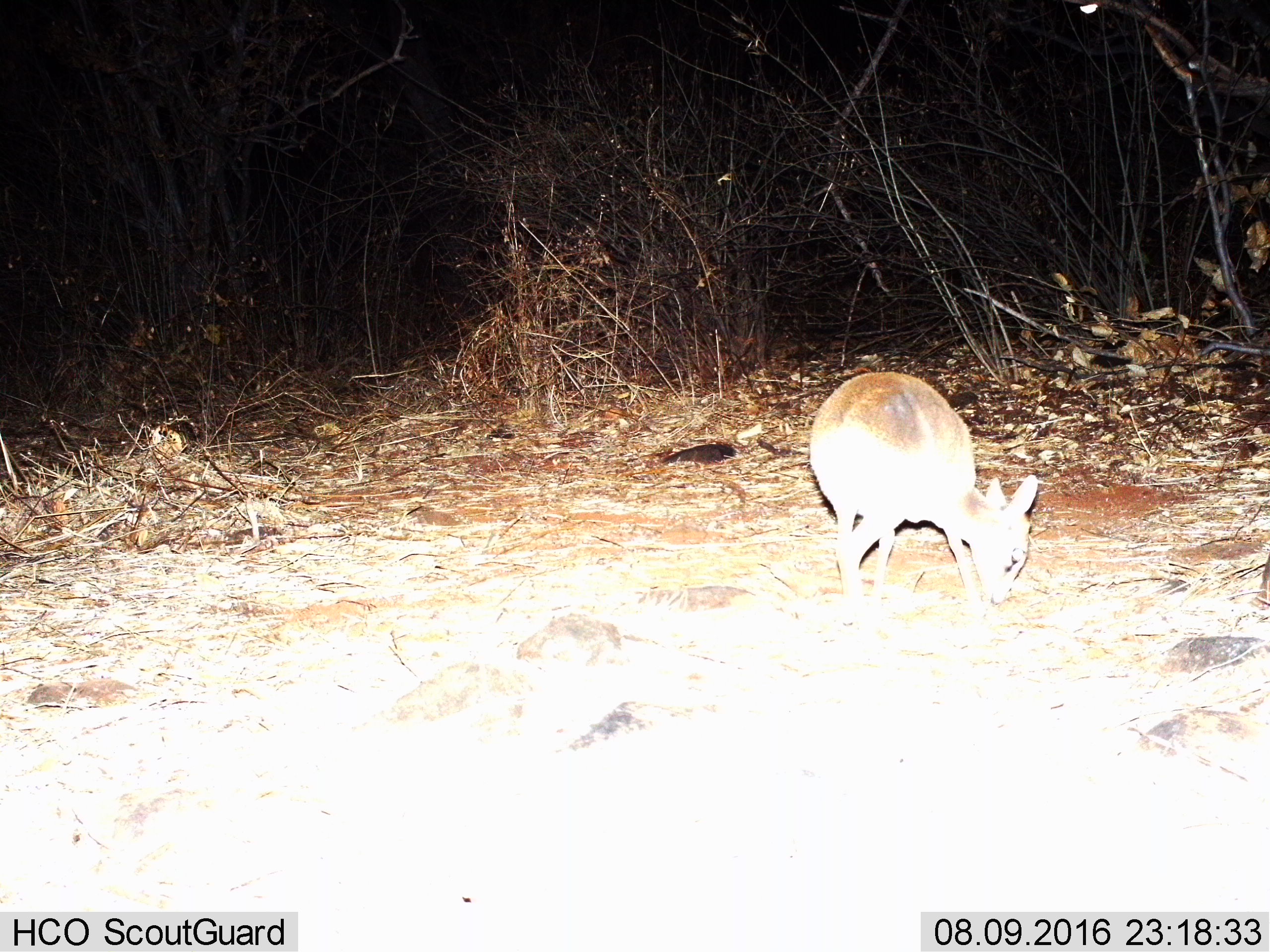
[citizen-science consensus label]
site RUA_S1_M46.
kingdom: Animalia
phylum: Chordata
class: Mammalia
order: Artiodactyla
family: Bovidae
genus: Madoqua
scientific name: Madoqua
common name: dik-dik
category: dikdik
Dikdik (dik-dik) (Madoqua), count 1. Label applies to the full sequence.